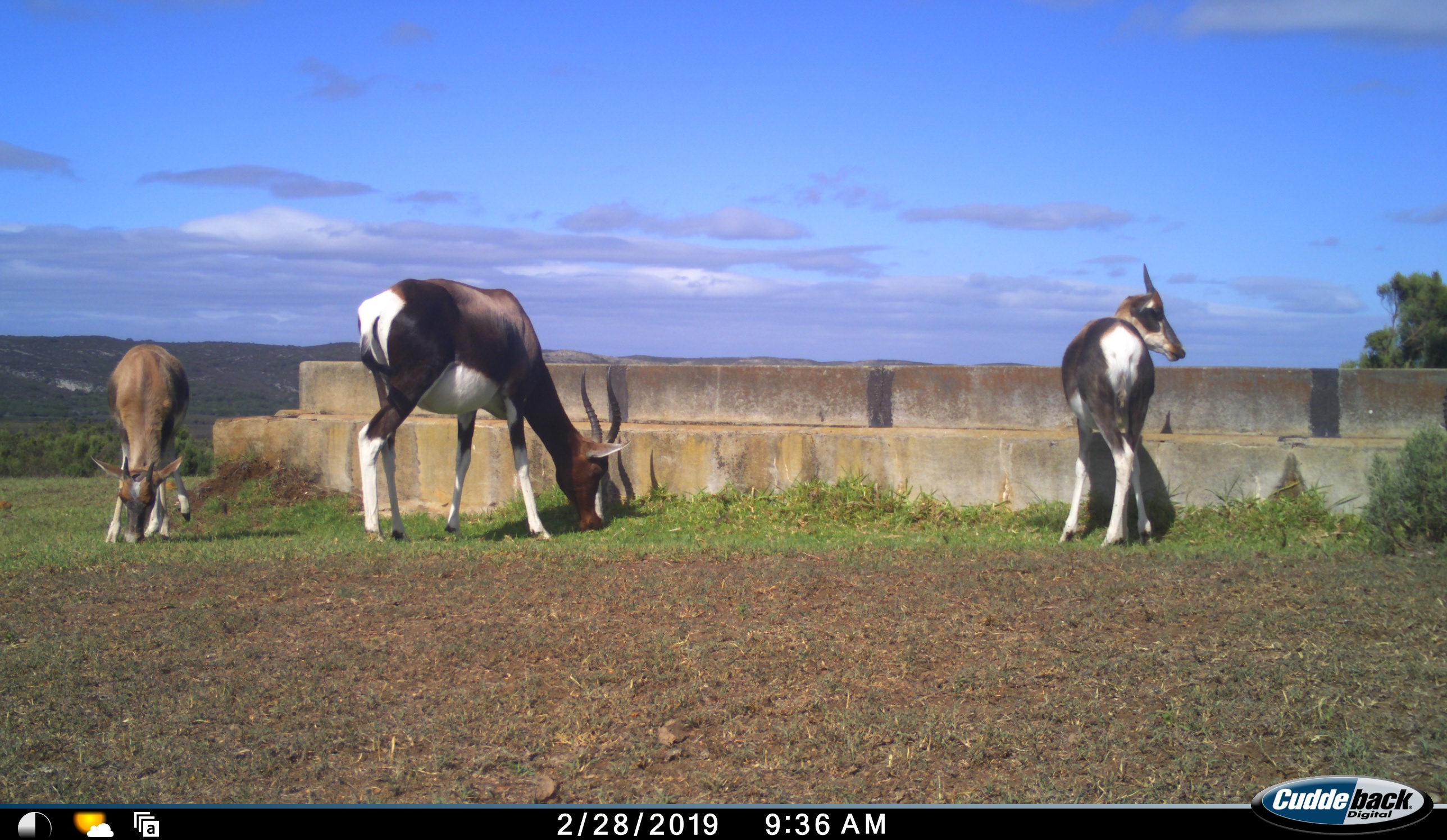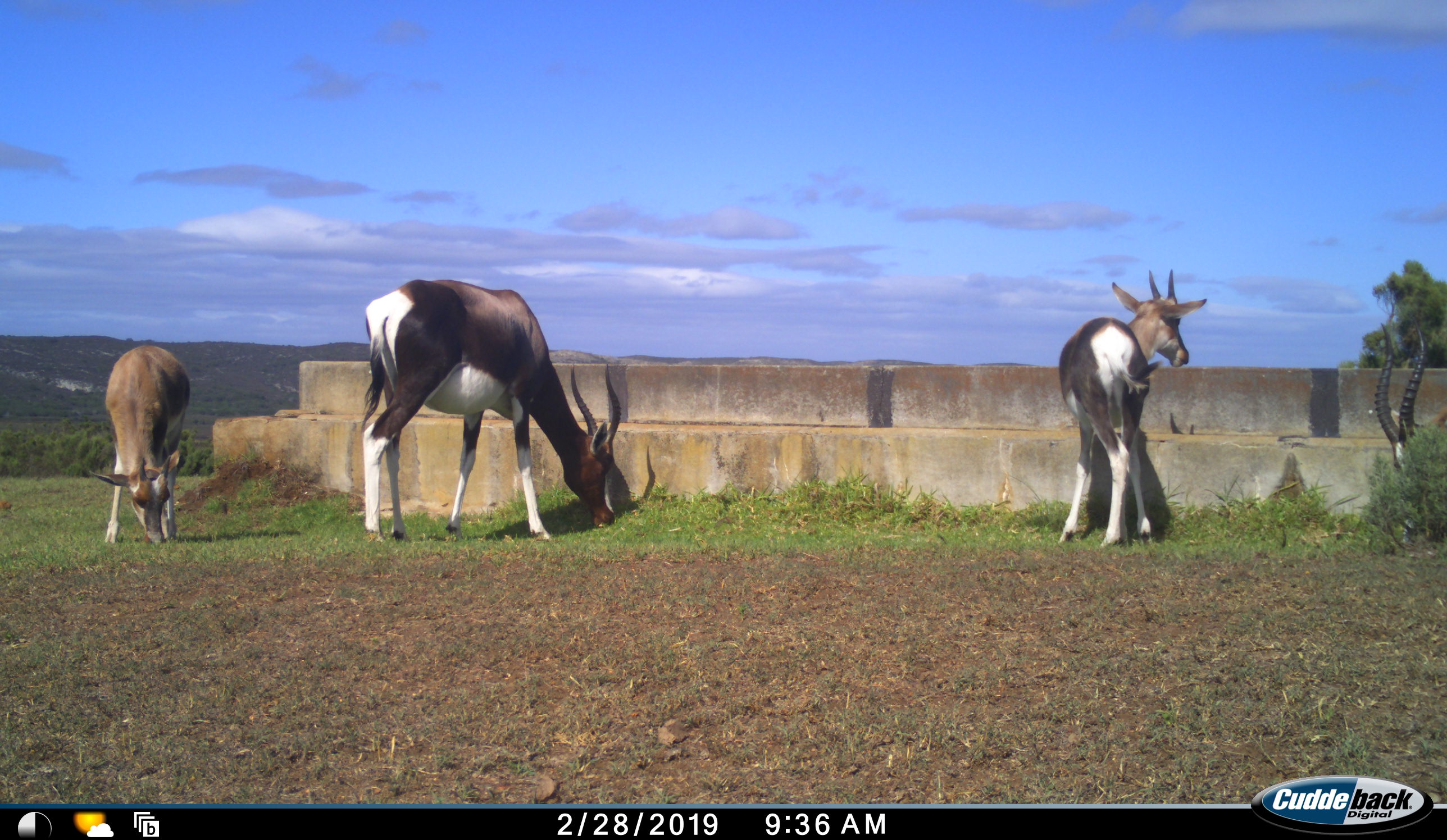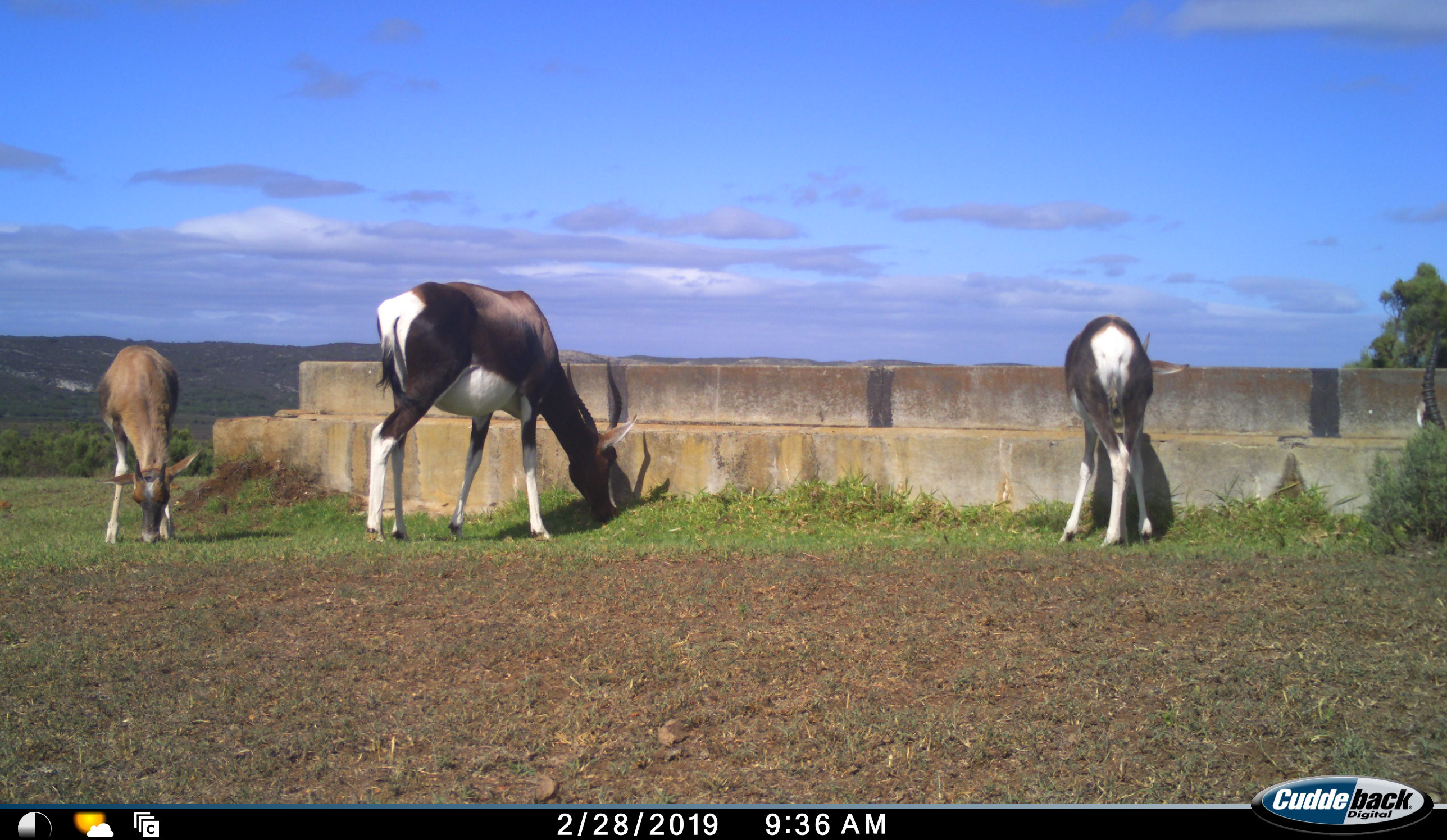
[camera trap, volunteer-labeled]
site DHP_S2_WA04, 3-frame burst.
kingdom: Animalia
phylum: Chordata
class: Mammalia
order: Artiodactyla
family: Bovidae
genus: Damaliscus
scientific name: Damaliscus pygargus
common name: bontebok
Bontebok (Damaliscus pygargus), count 4. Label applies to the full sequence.